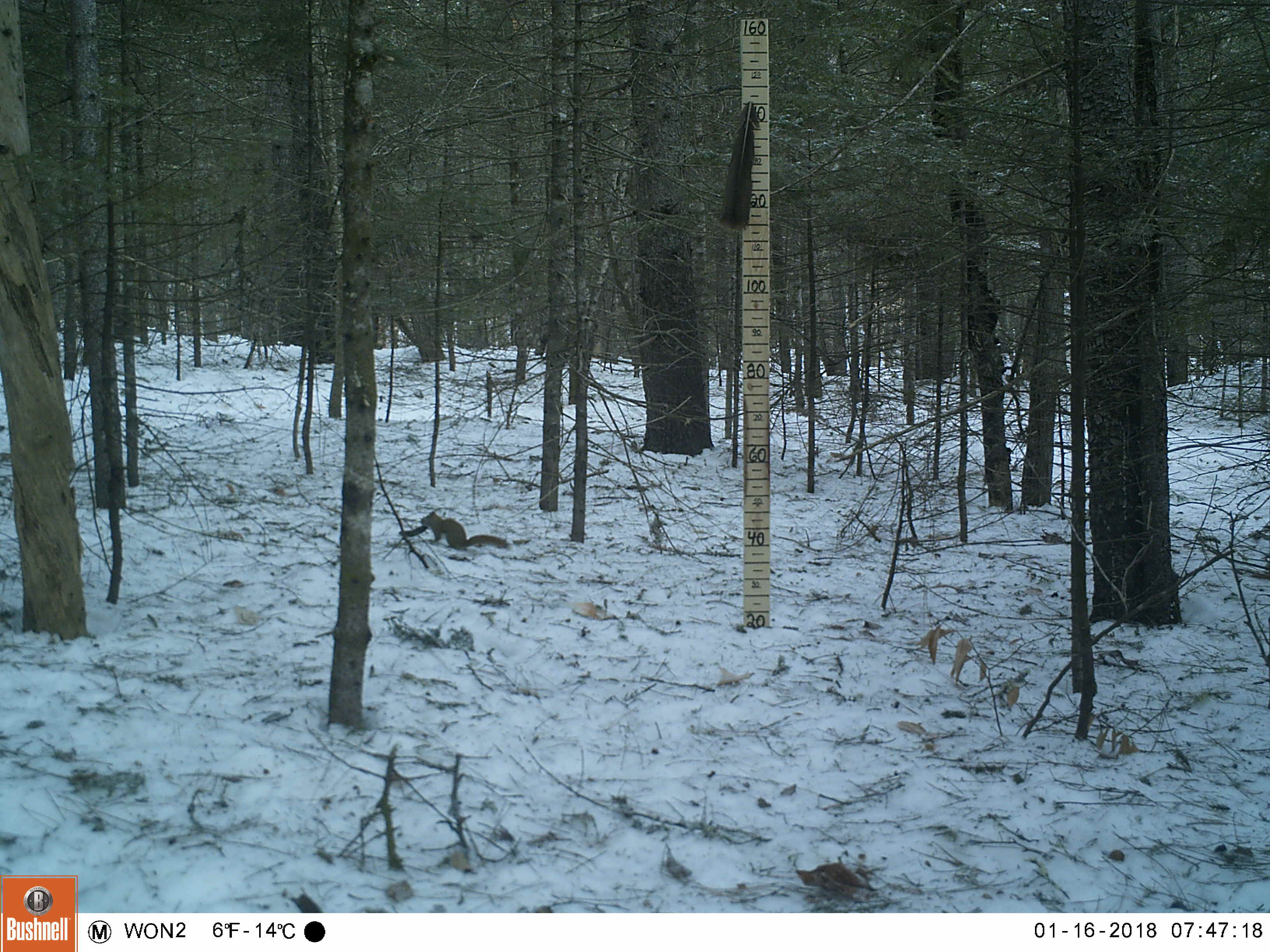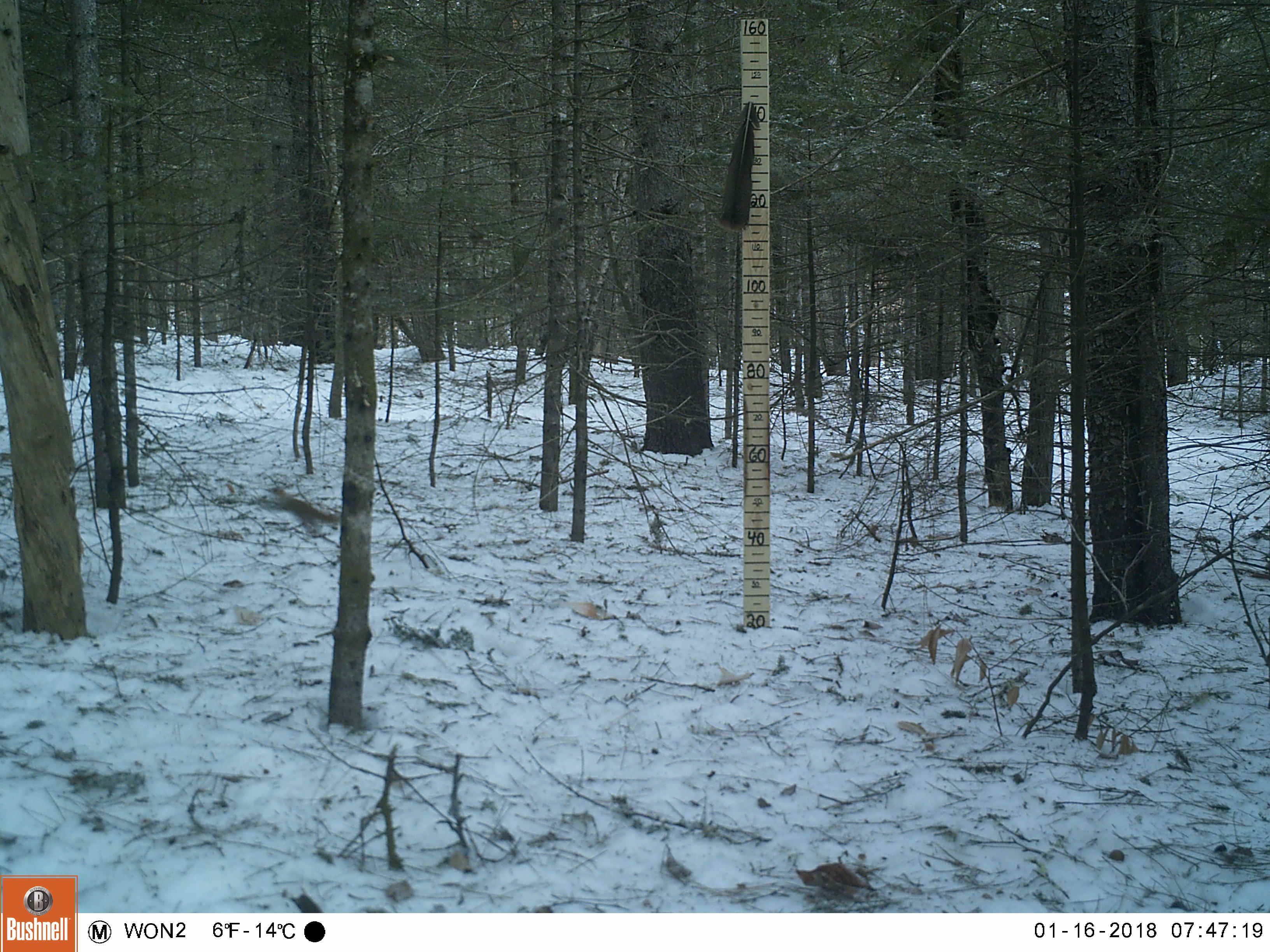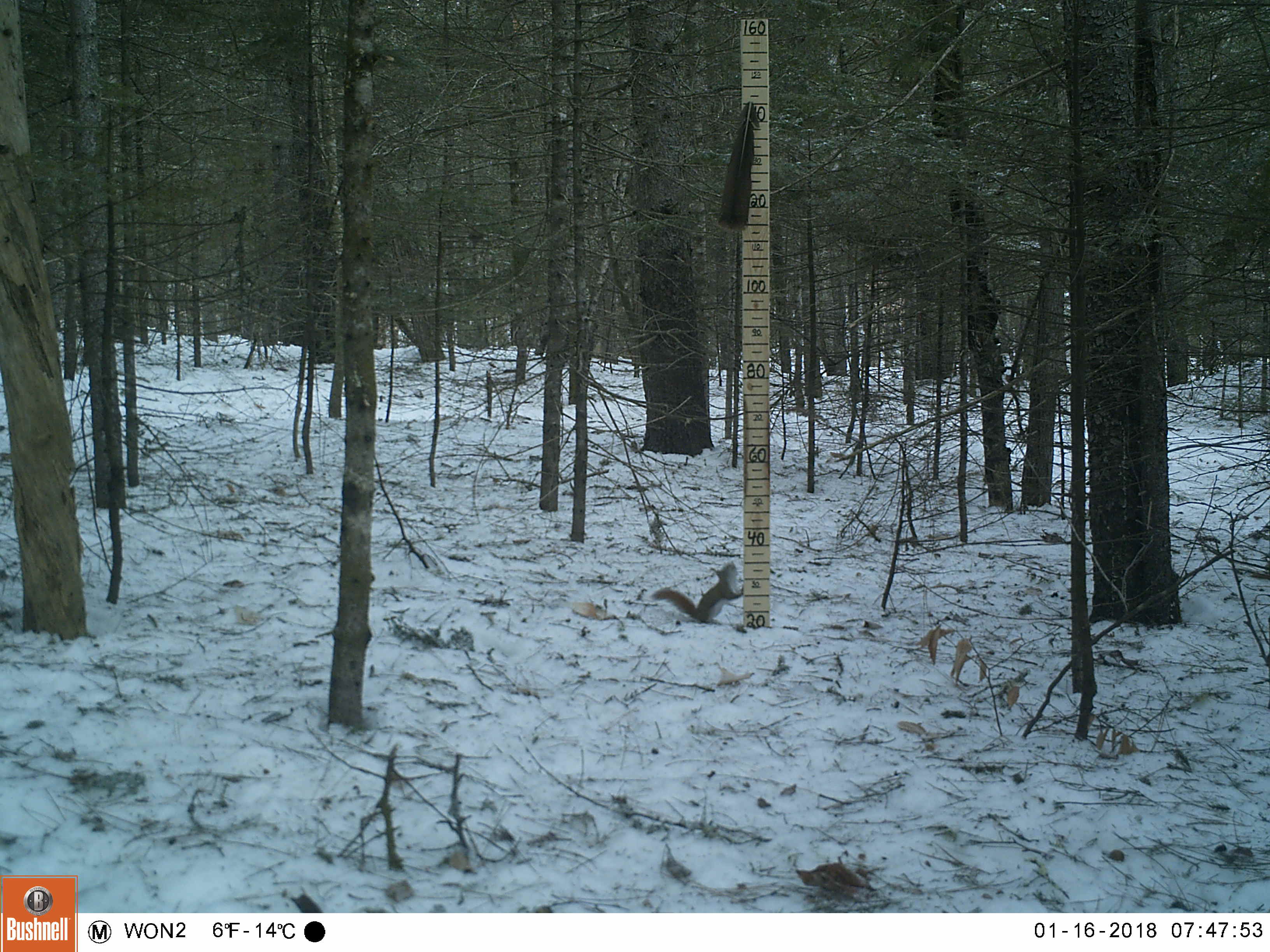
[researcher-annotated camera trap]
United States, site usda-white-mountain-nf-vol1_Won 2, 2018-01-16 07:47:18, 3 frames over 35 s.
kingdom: Animalia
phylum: Chordata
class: Mammalia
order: Rodentia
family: Sciuridae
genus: Tamiasciurus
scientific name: Tamiasciurus hudsonicus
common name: red squirrel